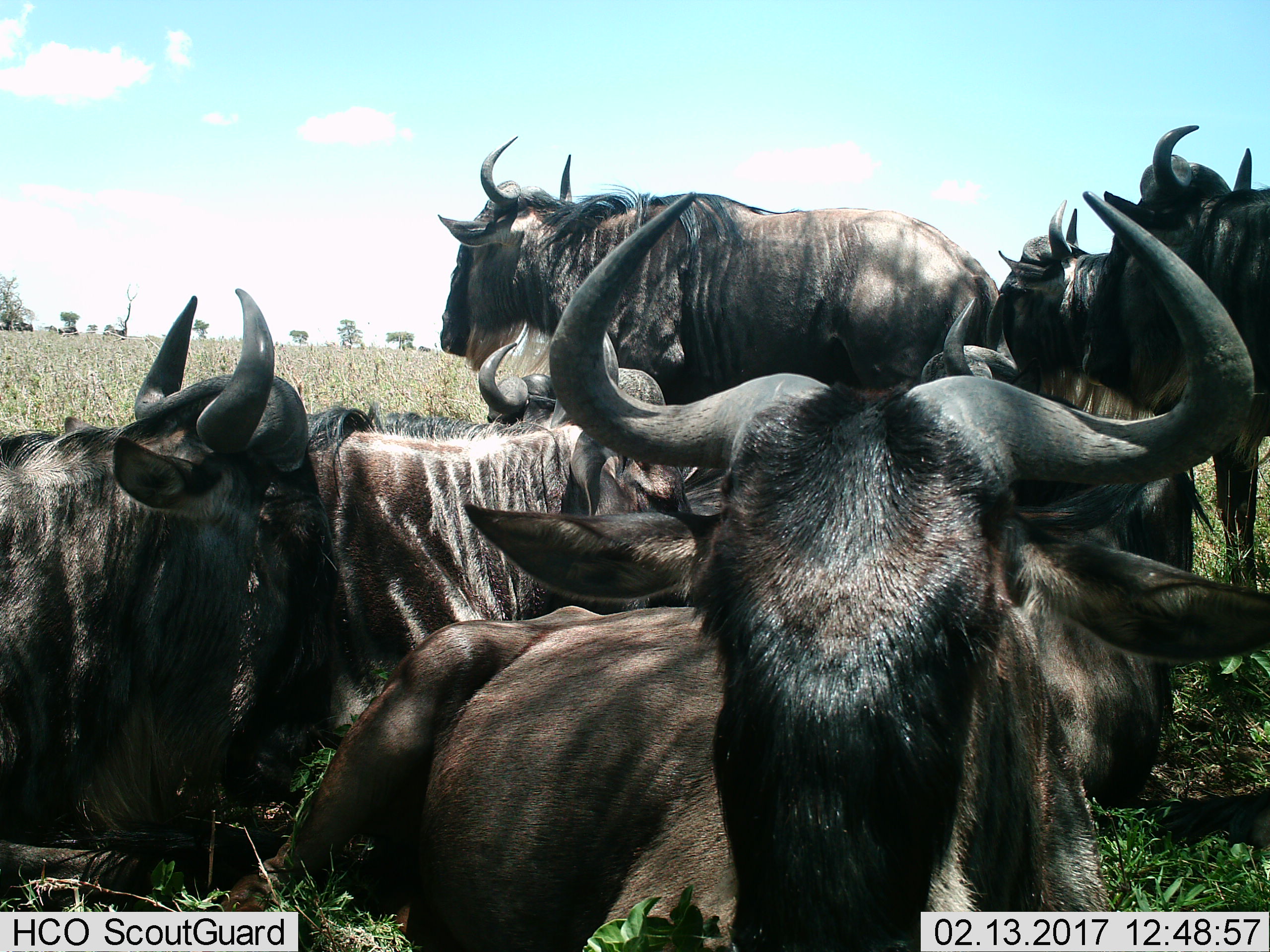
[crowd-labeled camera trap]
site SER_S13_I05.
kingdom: Animalia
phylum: Chordata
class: Mammalia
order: Artiodactyla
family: Bovidae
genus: Connochaetes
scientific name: Connochaetes taurinus taurinus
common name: blue wildebeest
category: wildebeestblue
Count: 8.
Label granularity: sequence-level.